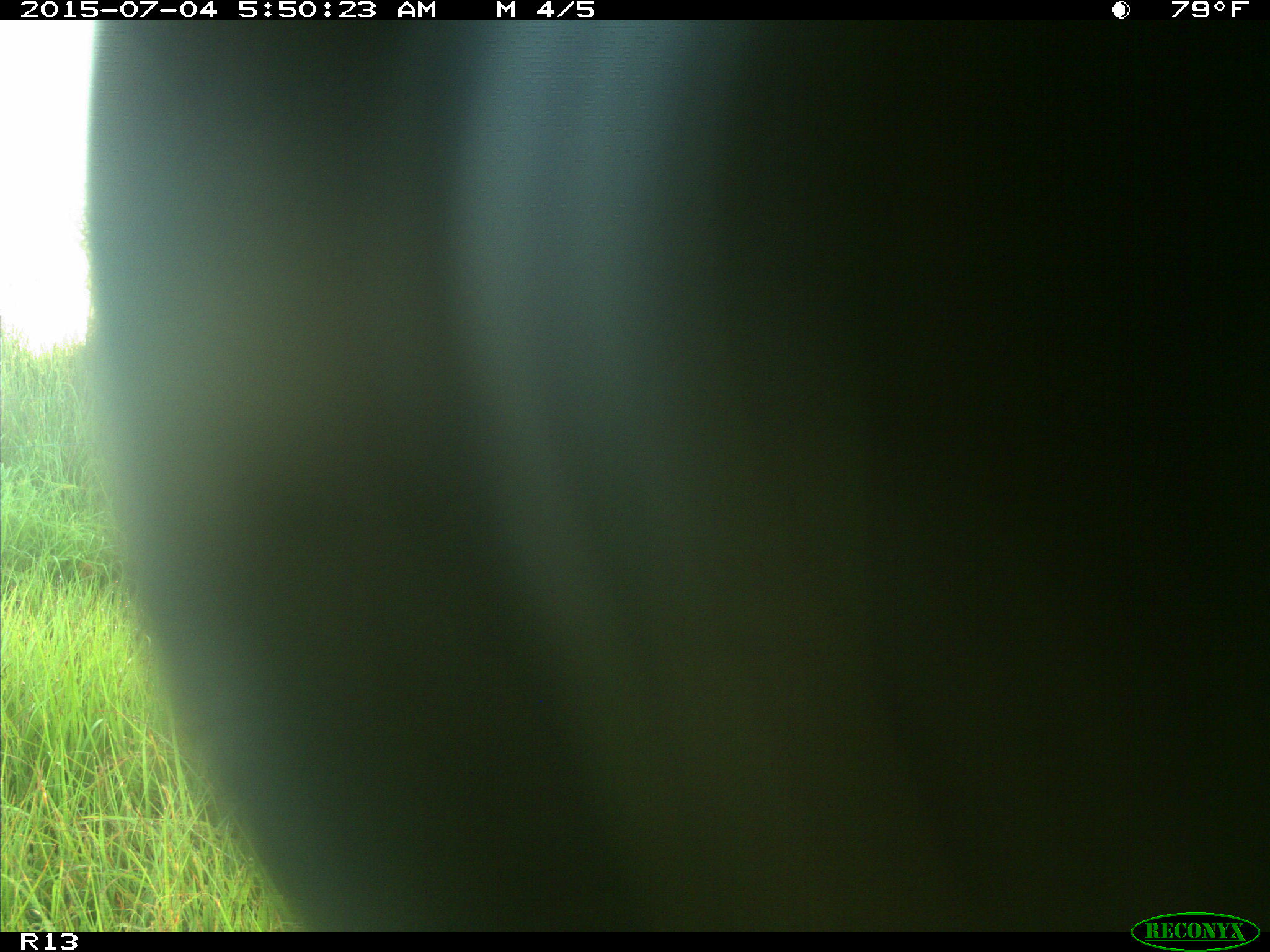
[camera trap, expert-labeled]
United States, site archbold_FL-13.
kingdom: Animalia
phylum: Chordata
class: Mammalia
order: Artiodactyla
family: Bovidae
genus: Bos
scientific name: Bos taurus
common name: domestic cow